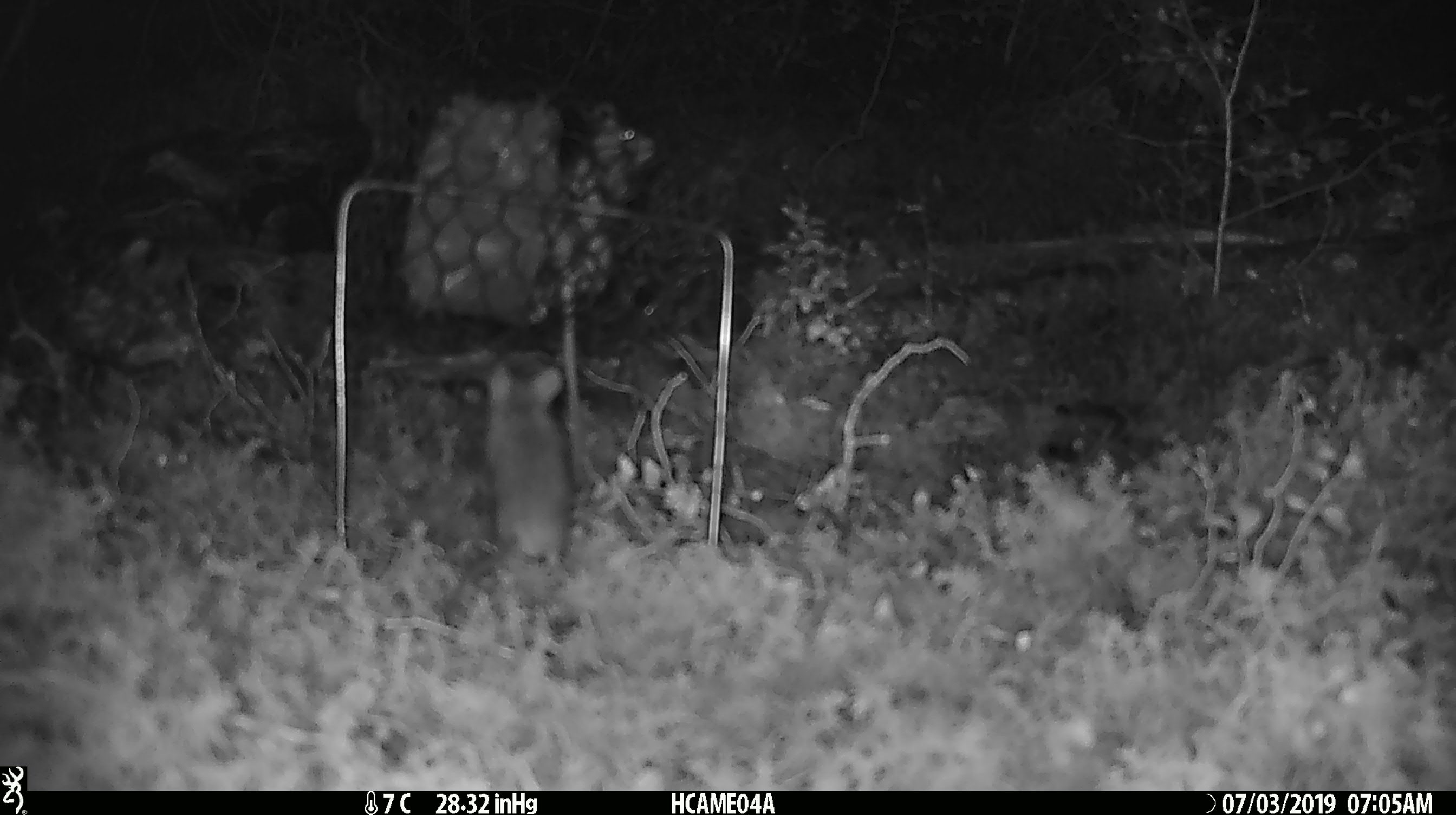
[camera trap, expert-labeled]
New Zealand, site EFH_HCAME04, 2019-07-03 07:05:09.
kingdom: Animalia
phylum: Chordata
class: Mammalia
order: Rodentia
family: Muridae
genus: Mus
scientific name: Mus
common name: mouse